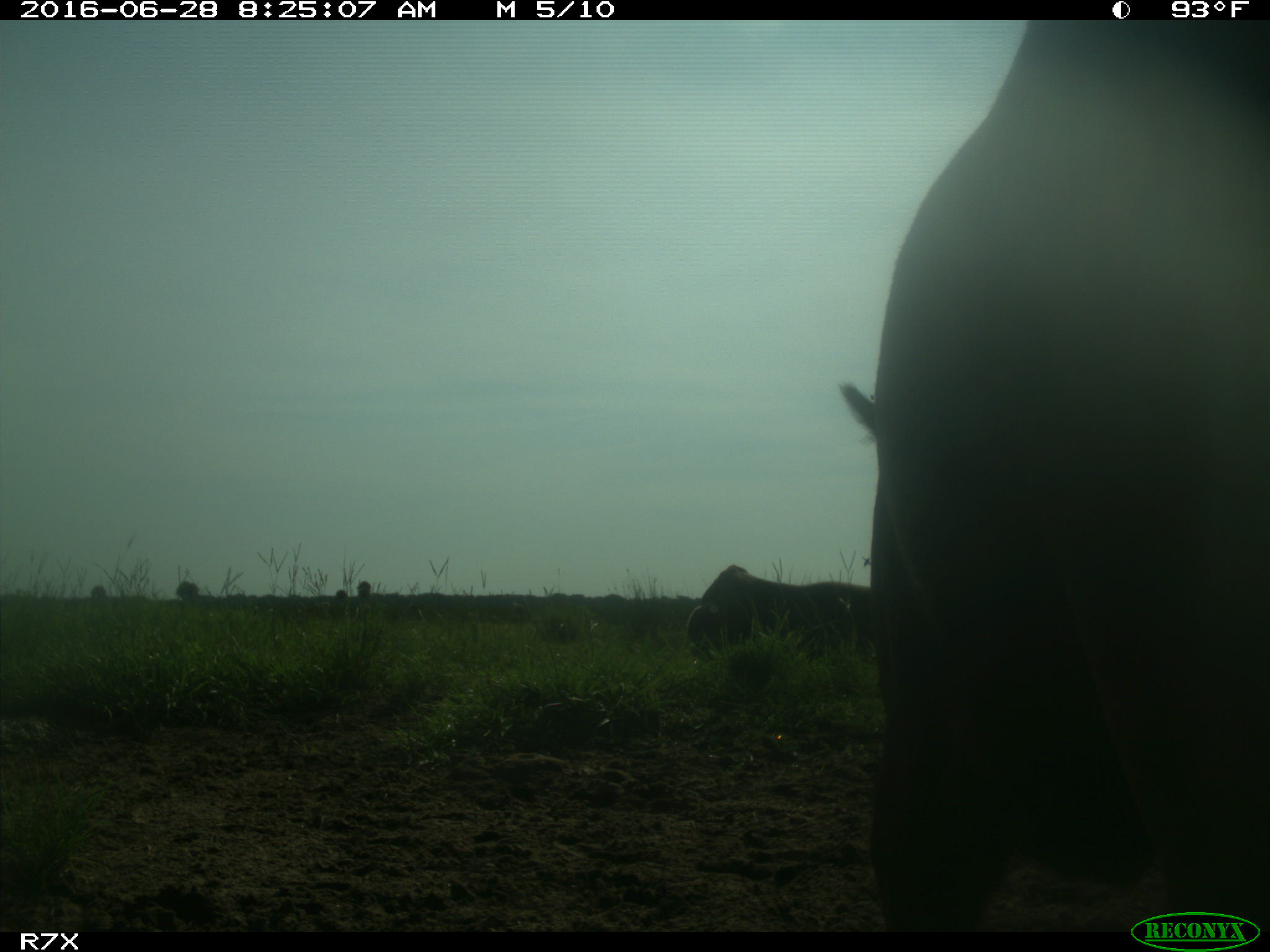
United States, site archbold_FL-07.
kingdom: Animalia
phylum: Chordata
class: Mammalia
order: Artiodactyla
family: Bovidae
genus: Bos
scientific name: Bos taurus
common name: domestic cow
Bos taurus (domestic cow).